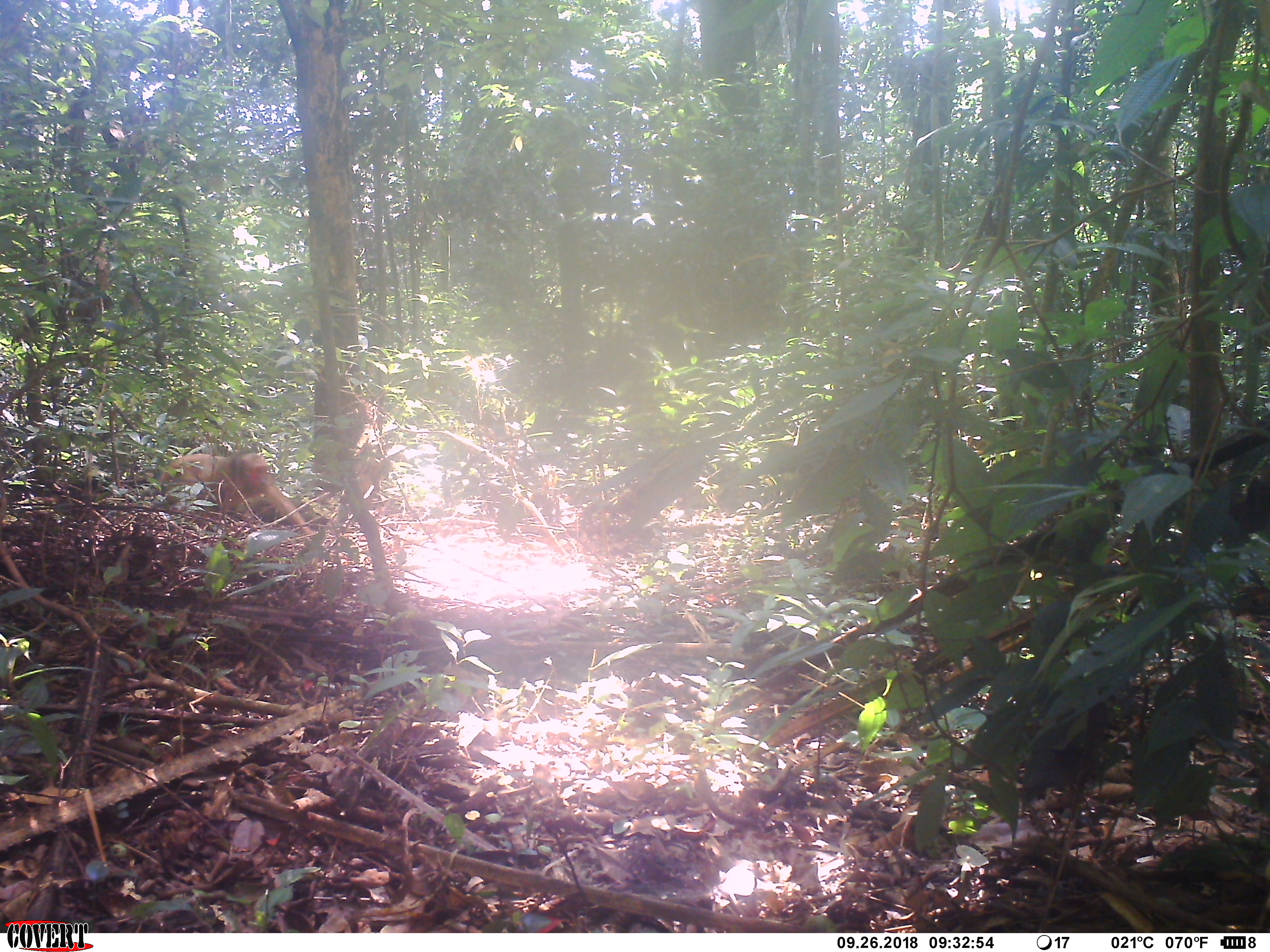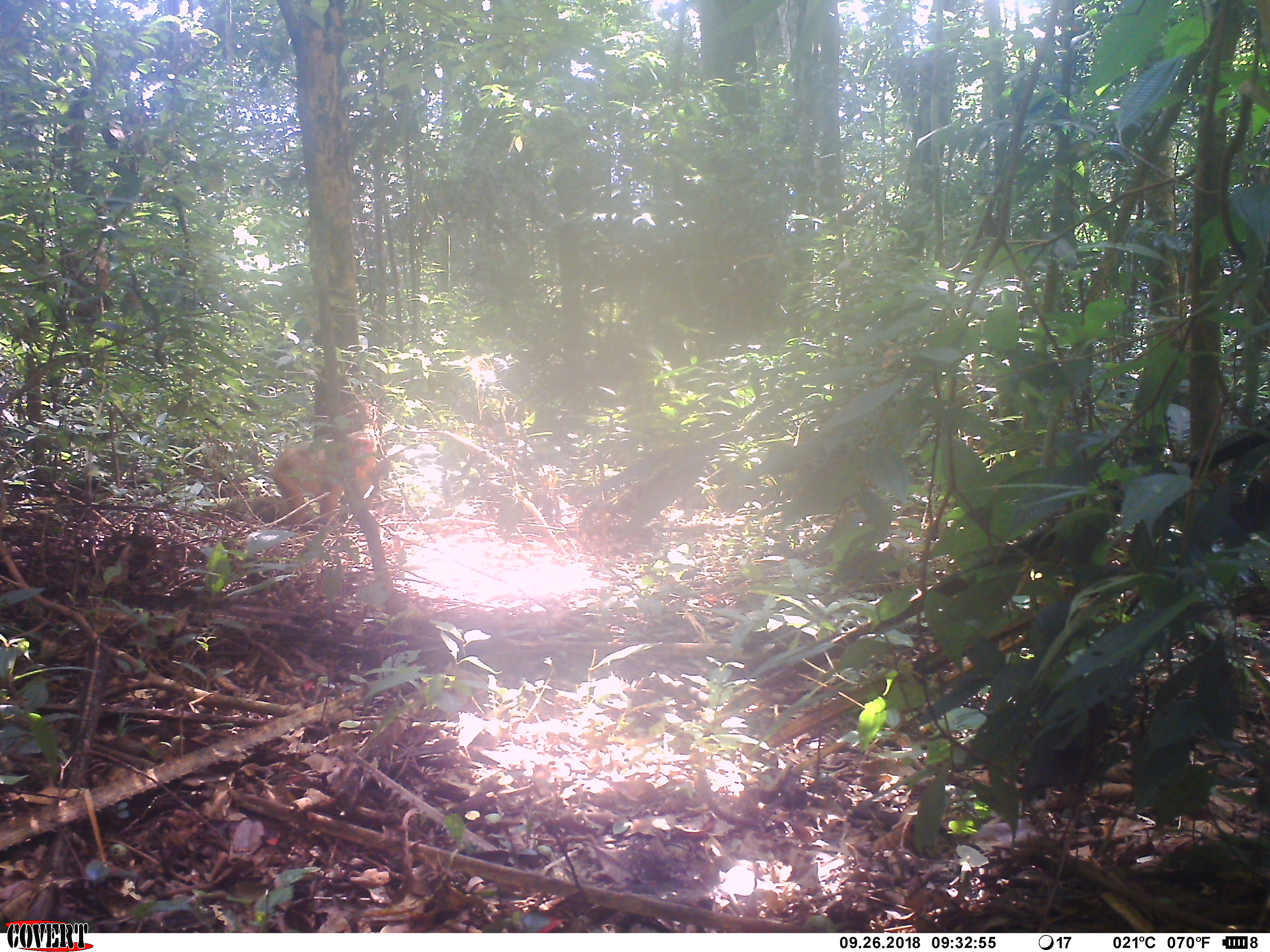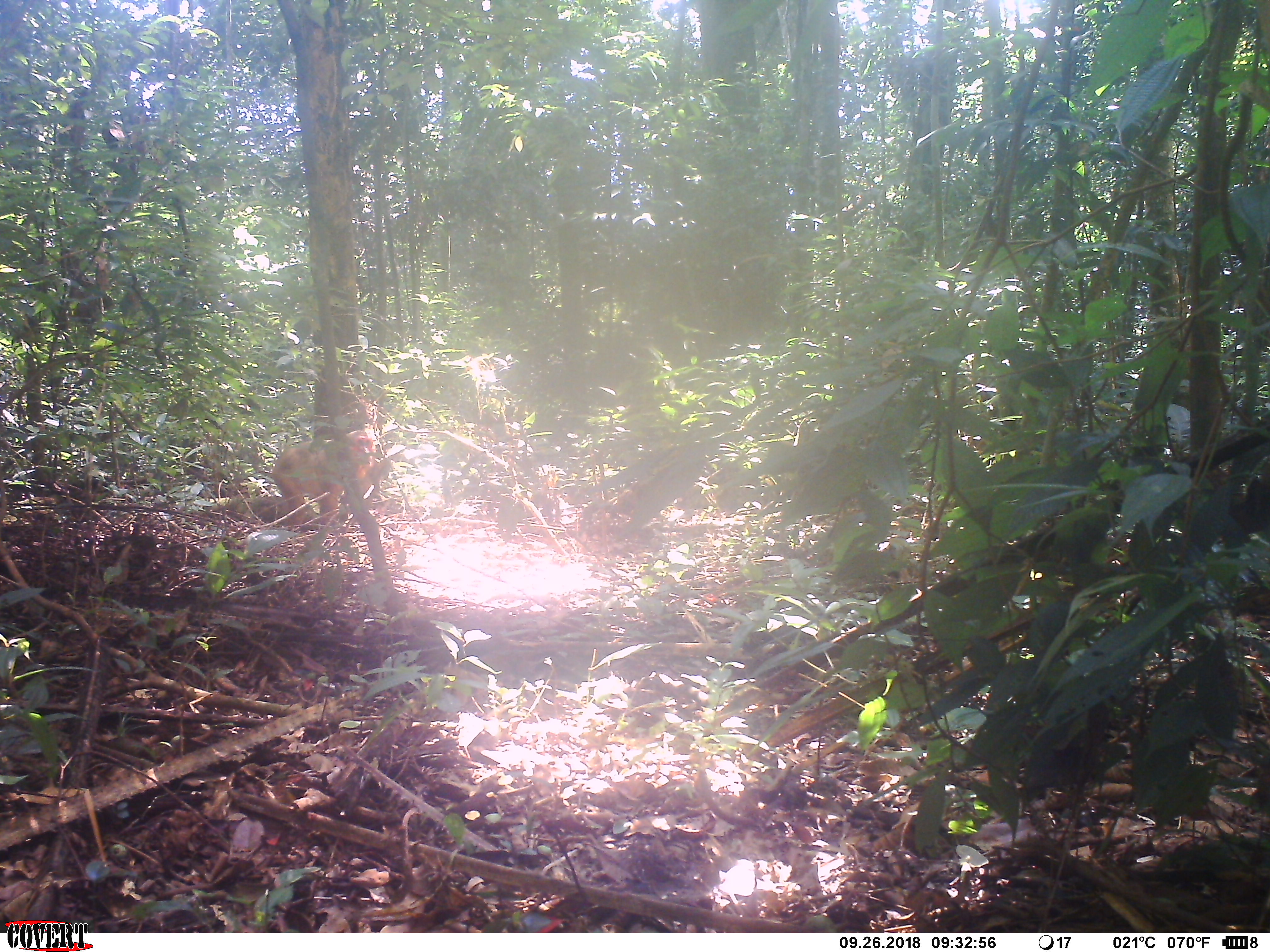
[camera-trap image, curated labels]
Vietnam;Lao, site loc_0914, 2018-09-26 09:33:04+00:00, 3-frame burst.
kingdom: Animalia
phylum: Chordata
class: Mammalia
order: Primates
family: Cercopithecidae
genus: Macaca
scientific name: Macaca arctoides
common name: stump-tailed macaque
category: stump tailed macaque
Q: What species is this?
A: Stump tailed macaque (stump-tailed macaque) (Macaca arctoides).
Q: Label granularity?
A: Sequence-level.